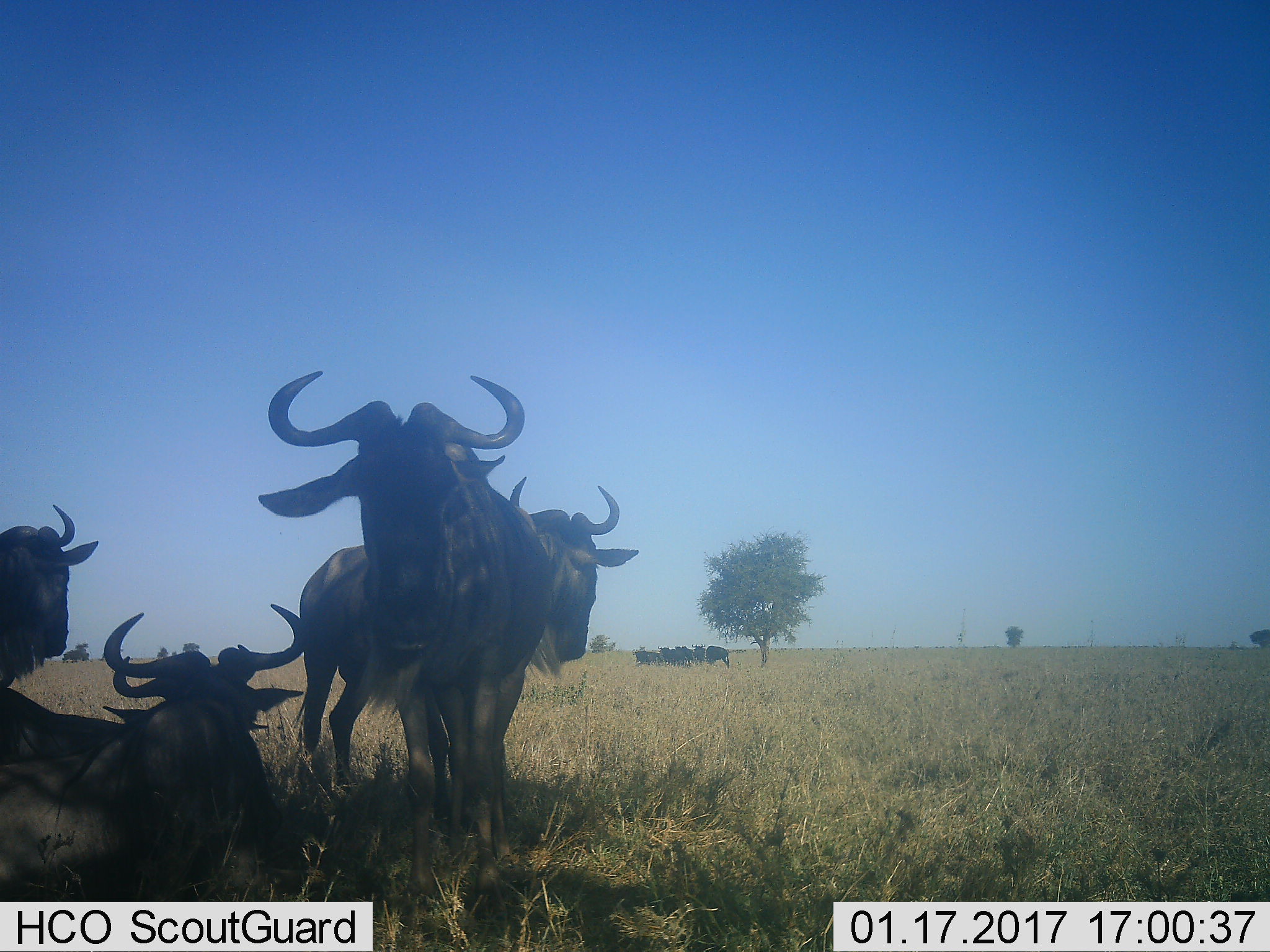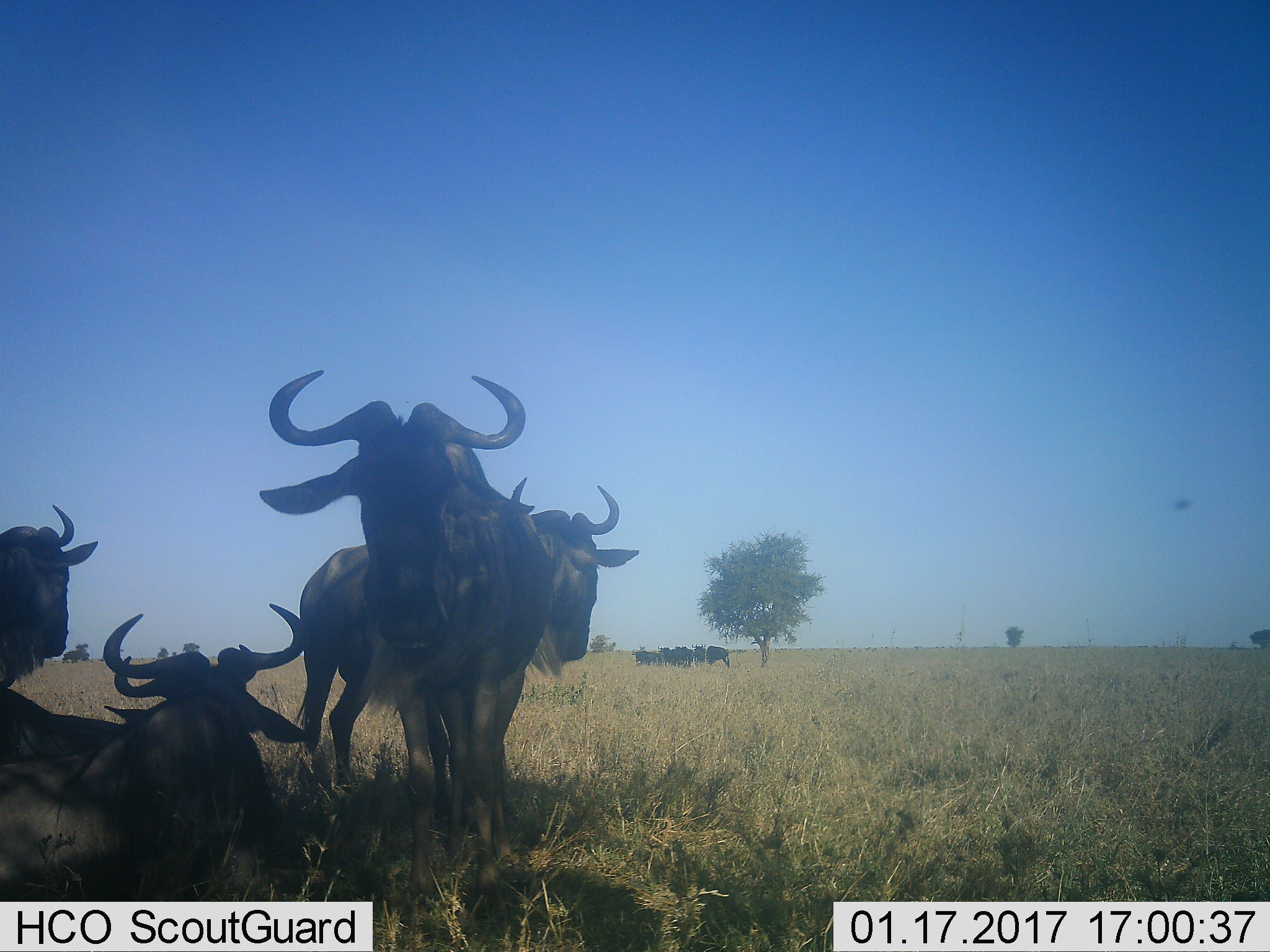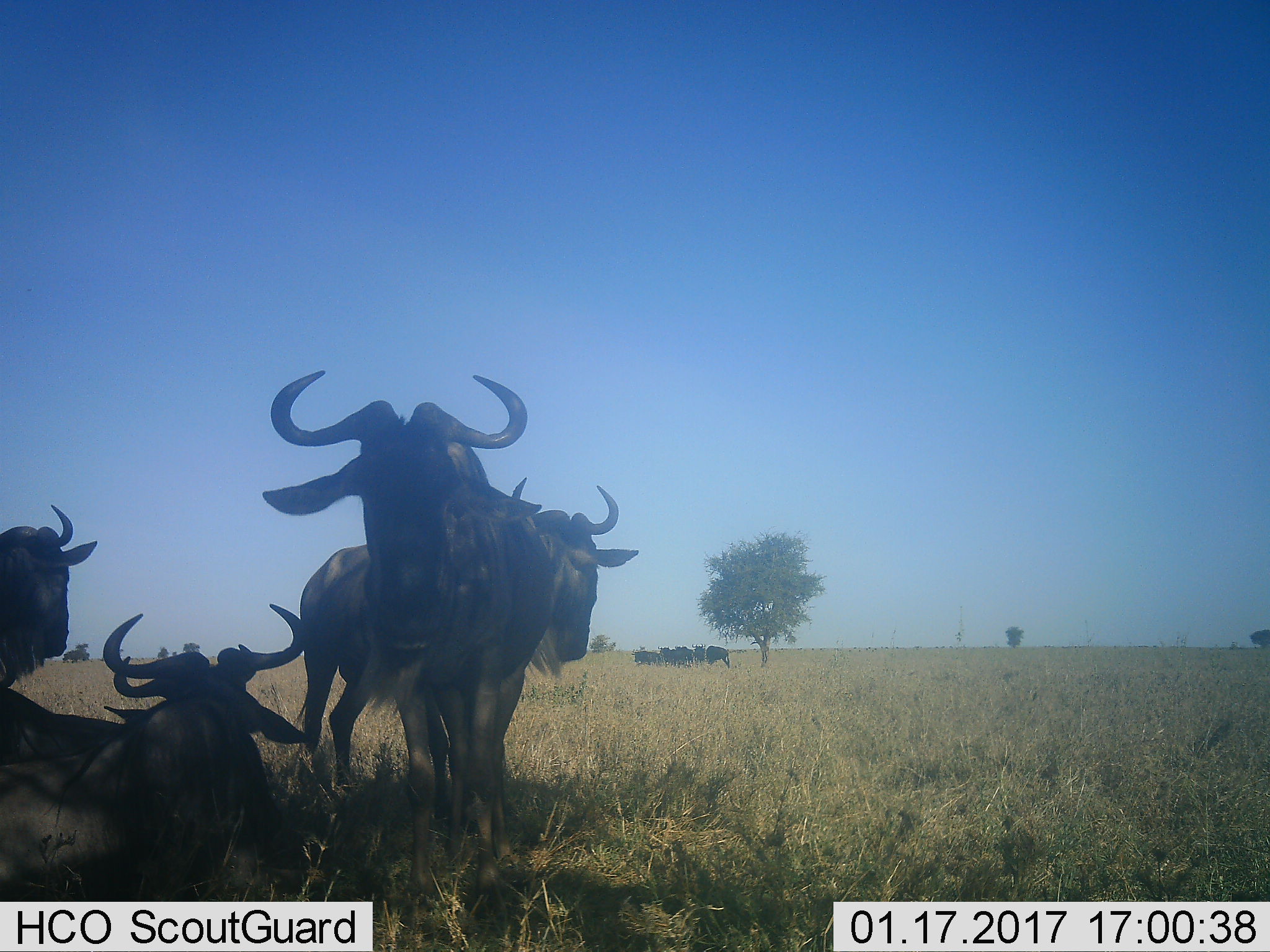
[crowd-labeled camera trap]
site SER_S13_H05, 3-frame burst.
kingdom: Animalia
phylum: Chordata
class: Mammalia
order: Artiodactyla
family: Bovidae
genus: Connochaetes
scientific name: Connochaetes taurinus taurinus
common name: blue wildebeest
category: wildebeestblue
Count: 10.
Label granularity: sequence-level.